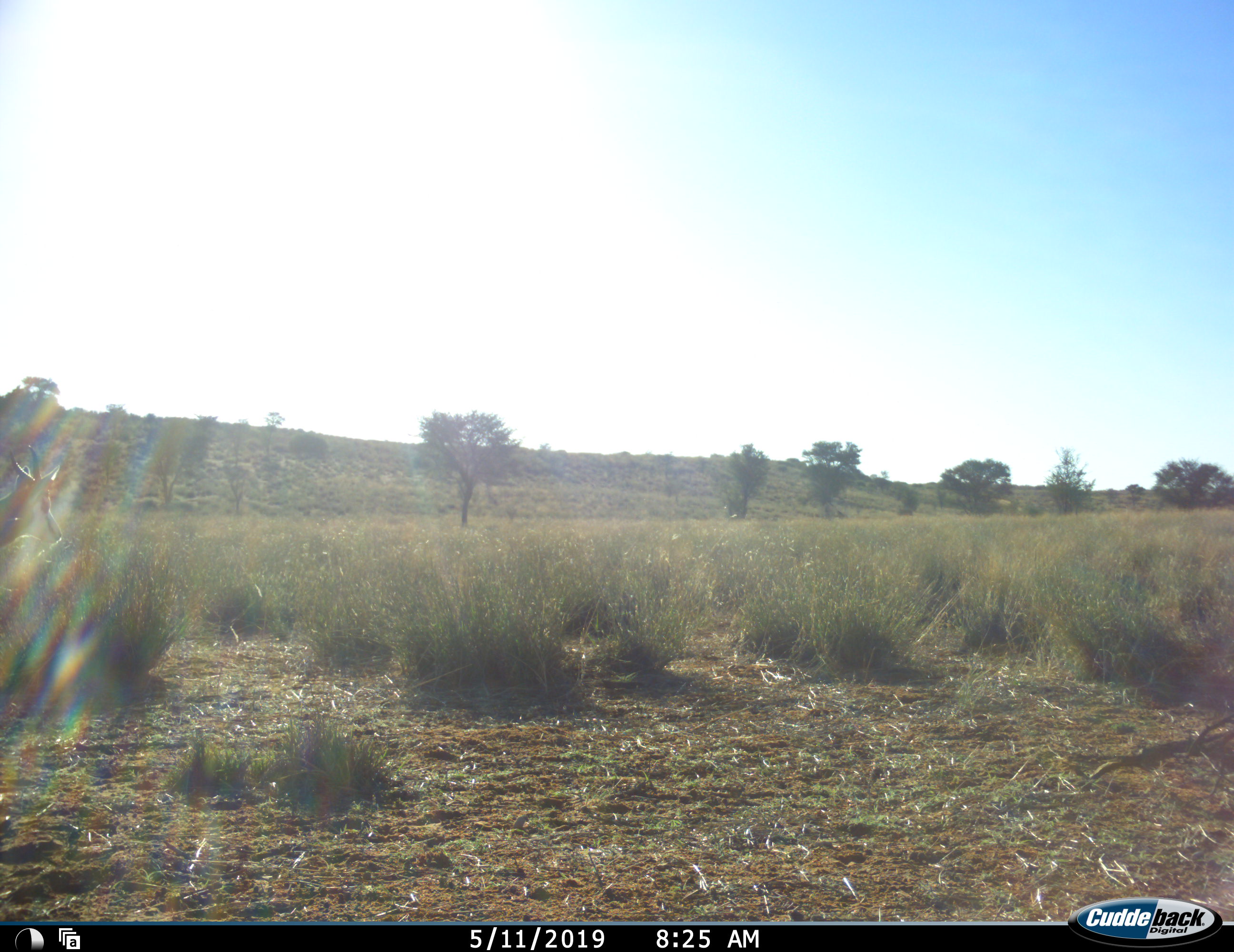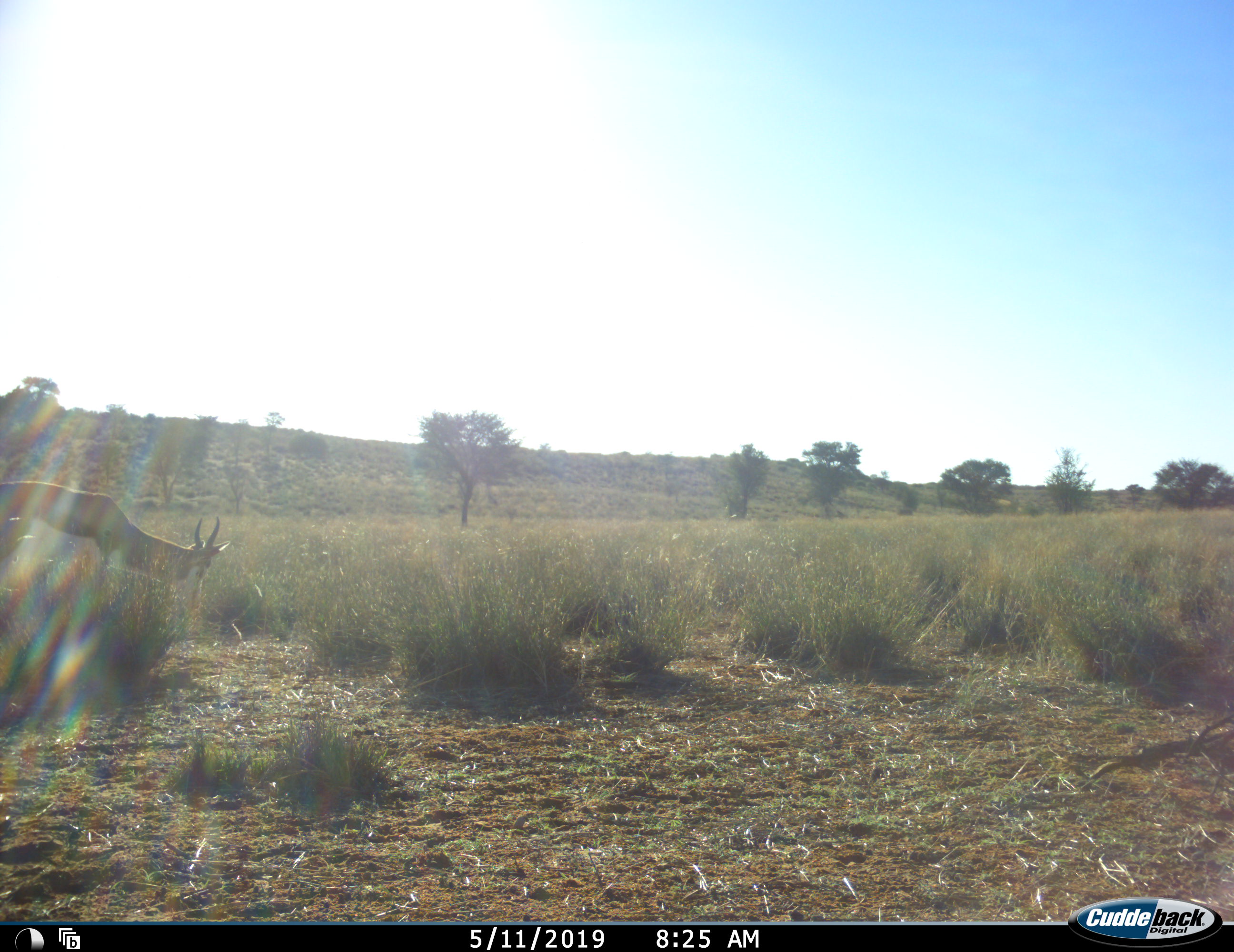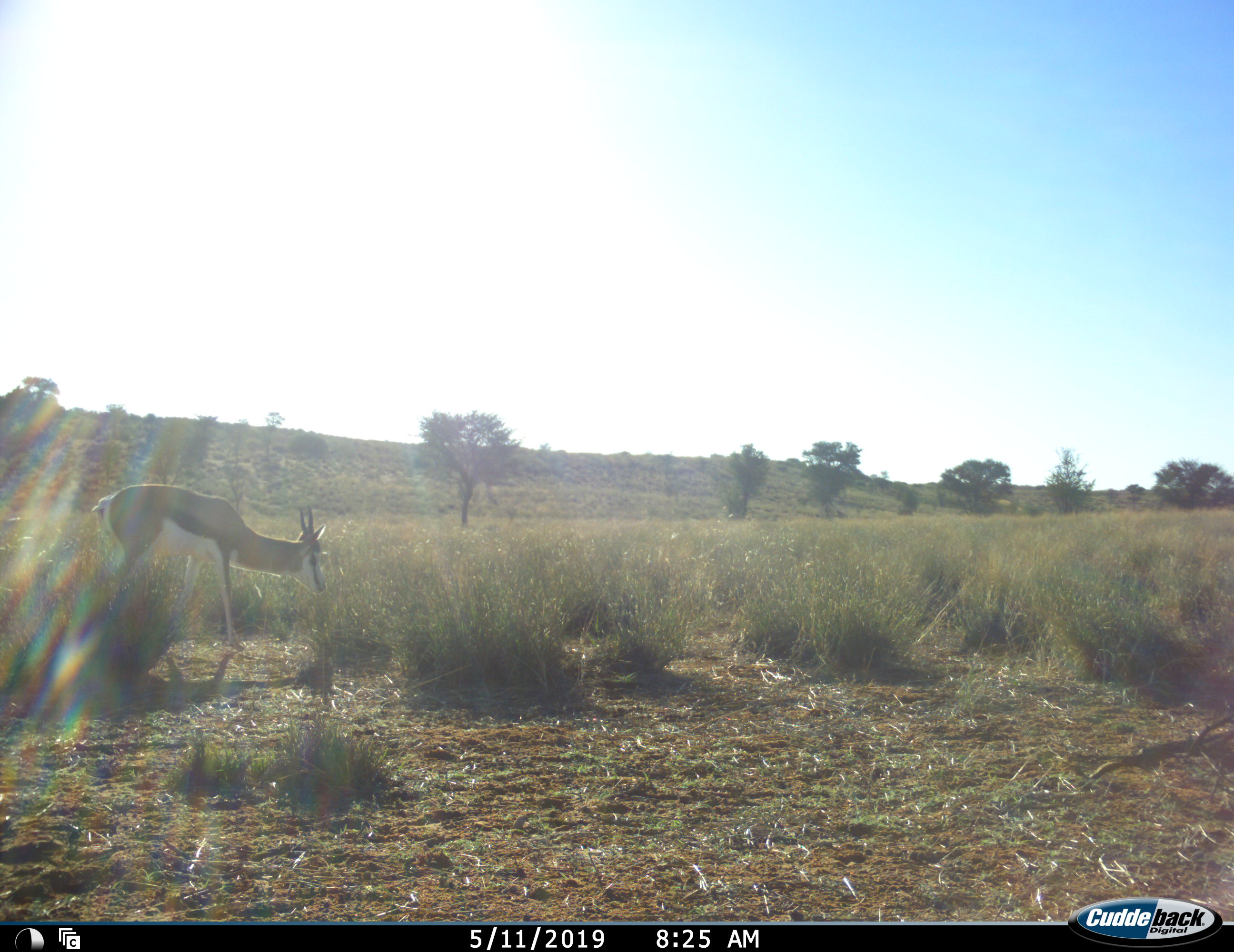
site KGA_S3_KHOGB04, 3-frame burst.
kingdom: Animalia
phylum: Chordata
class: Mammalia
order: Artiodactyla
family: Bovidae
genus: Antidorcas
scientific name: Antidorcas marsupialis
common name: springbok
Springbok (Antidorcas marsupialis), count 1. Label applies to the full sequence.